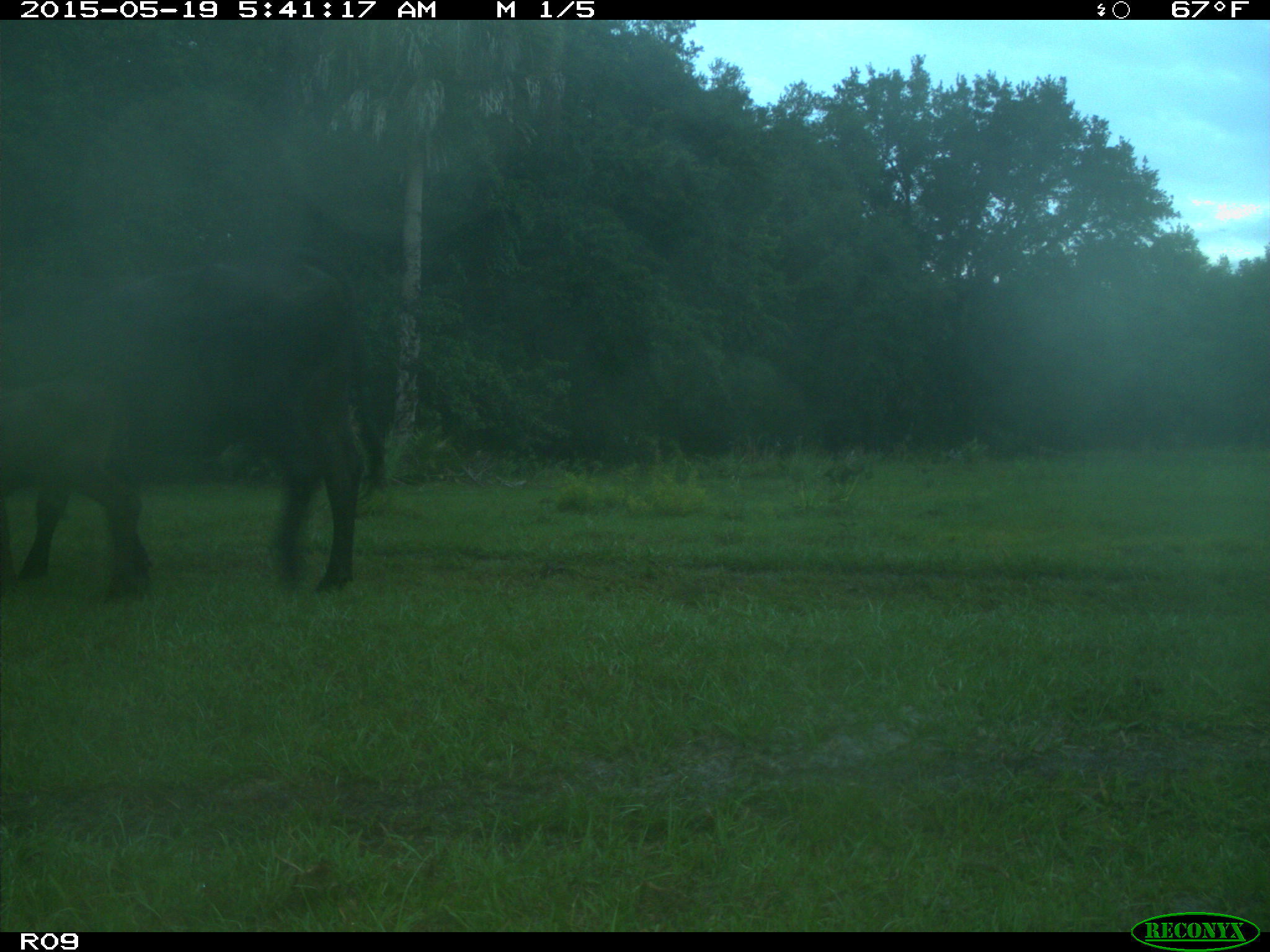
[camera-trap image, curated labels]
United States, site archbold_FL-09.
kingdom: Animalia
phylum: Chordata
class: Mammalia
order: Artiodactyla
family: Bovidae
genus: Bos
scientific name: Bos taurus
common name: domestic cow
Bos taurus (domestic cow).